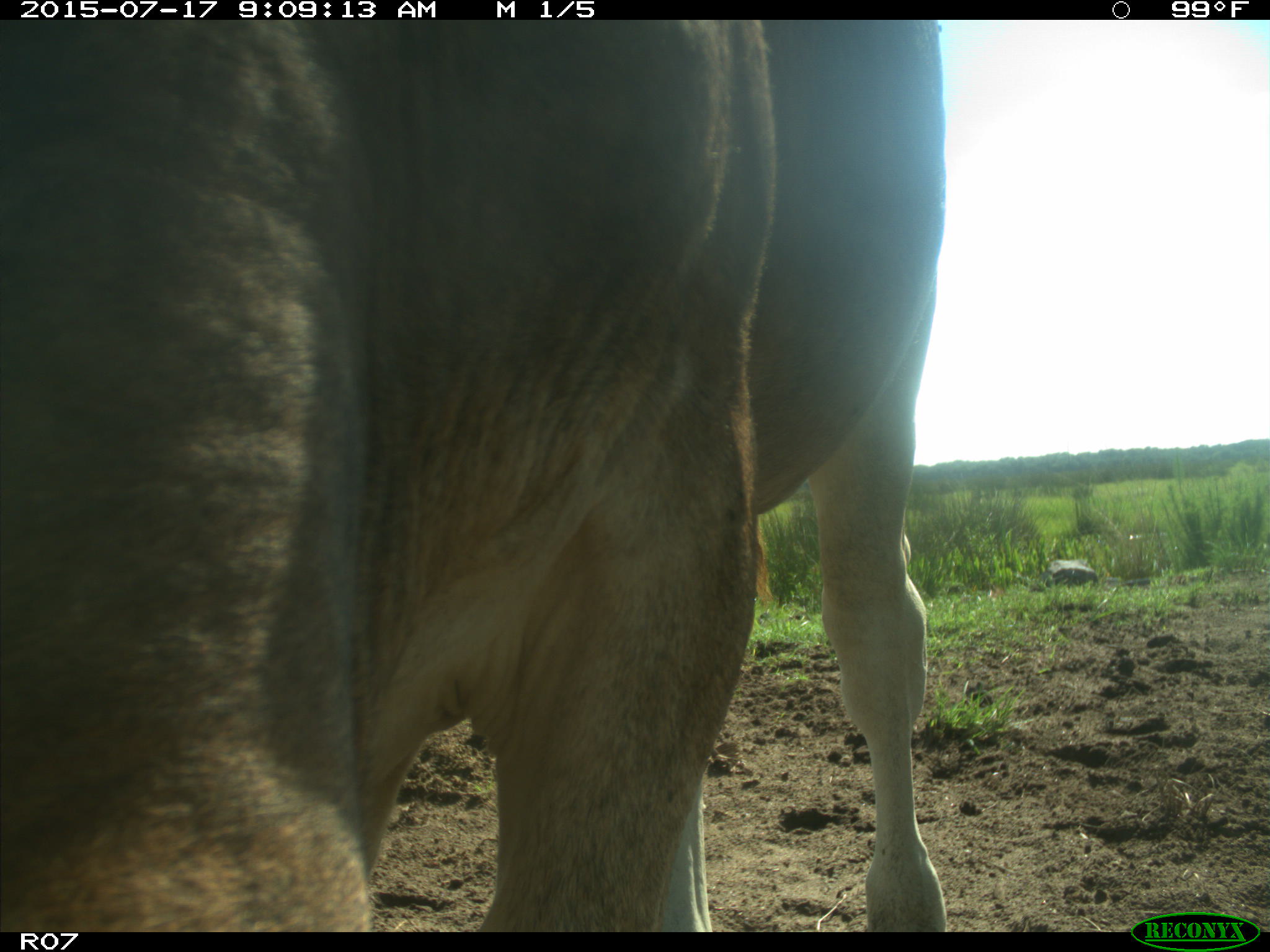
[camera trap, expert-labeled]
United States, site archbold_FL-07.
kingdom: Animalia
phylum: Chordata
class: Mammalia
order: Artiodactyla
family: Bovidae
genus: Bos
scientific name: Bos taurus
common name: domestic cow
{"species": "Bos taurus (domestic cow)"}